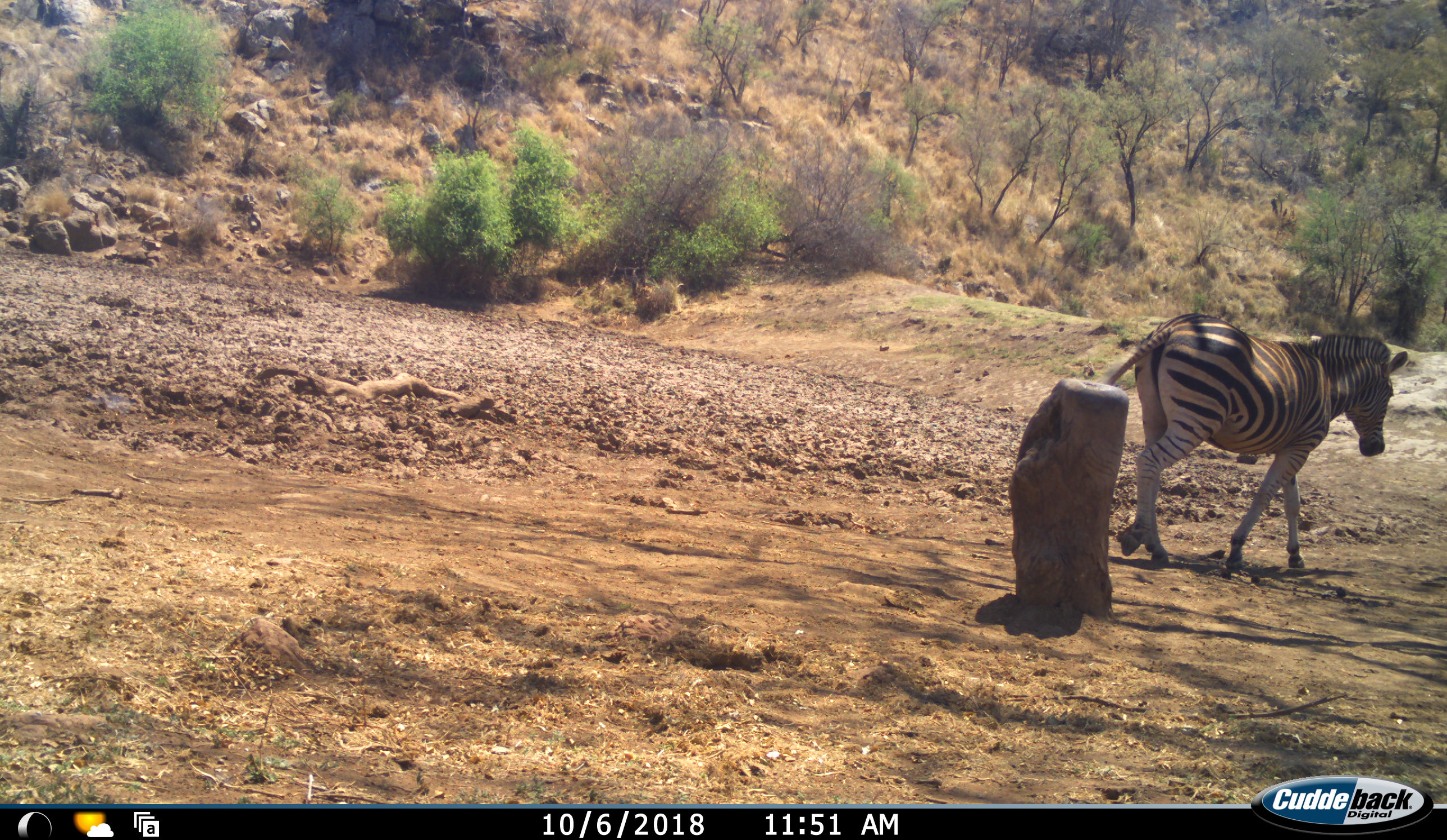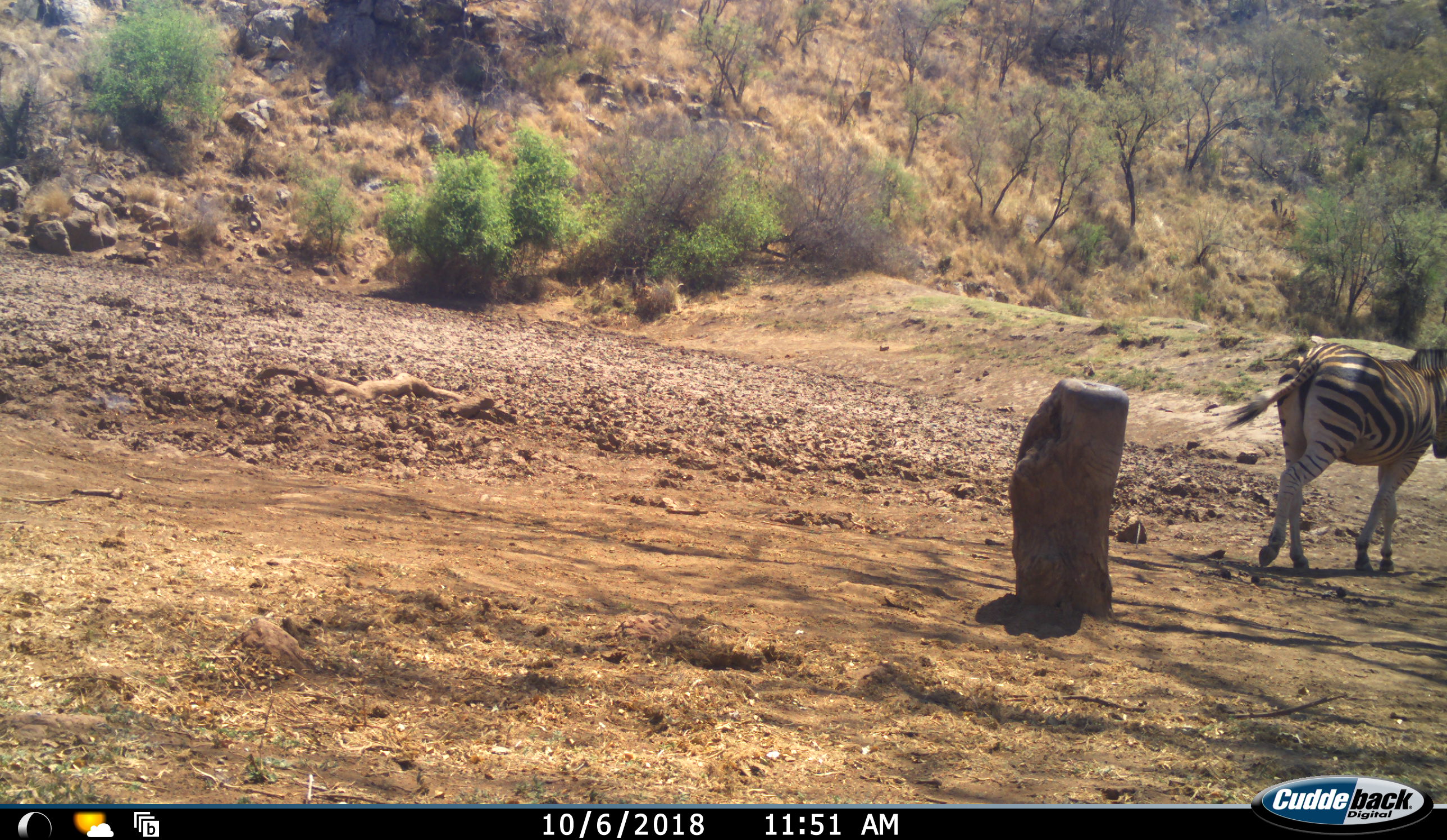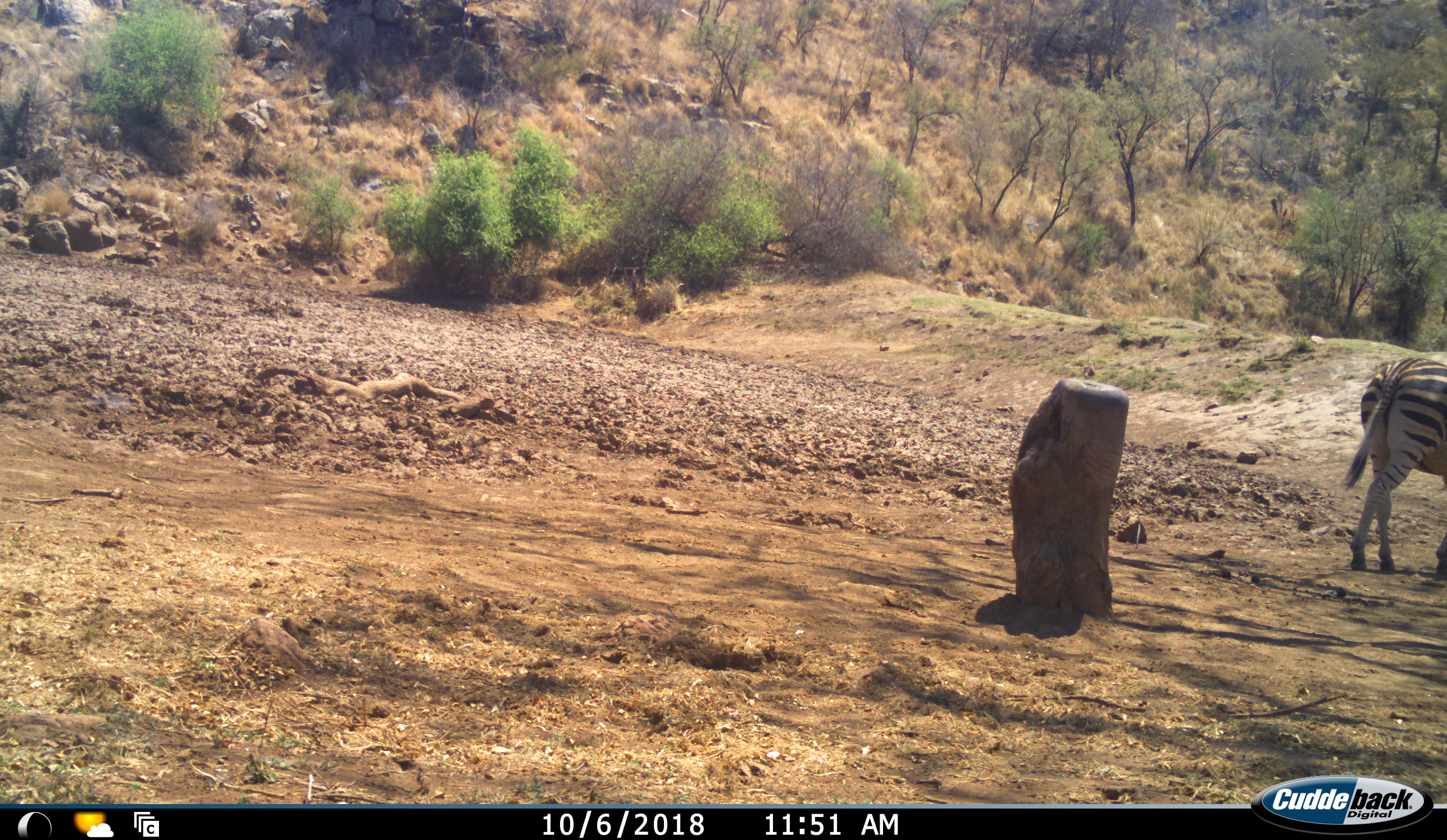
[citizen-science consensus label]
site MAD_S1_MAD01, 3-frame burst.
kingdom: Animalia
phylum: Chordata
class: Mammalia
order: Perissodactyla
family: Equidae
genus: Equus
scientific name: Equus quagga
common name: plains zebra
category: zebraplains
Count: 1.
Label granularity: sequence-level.